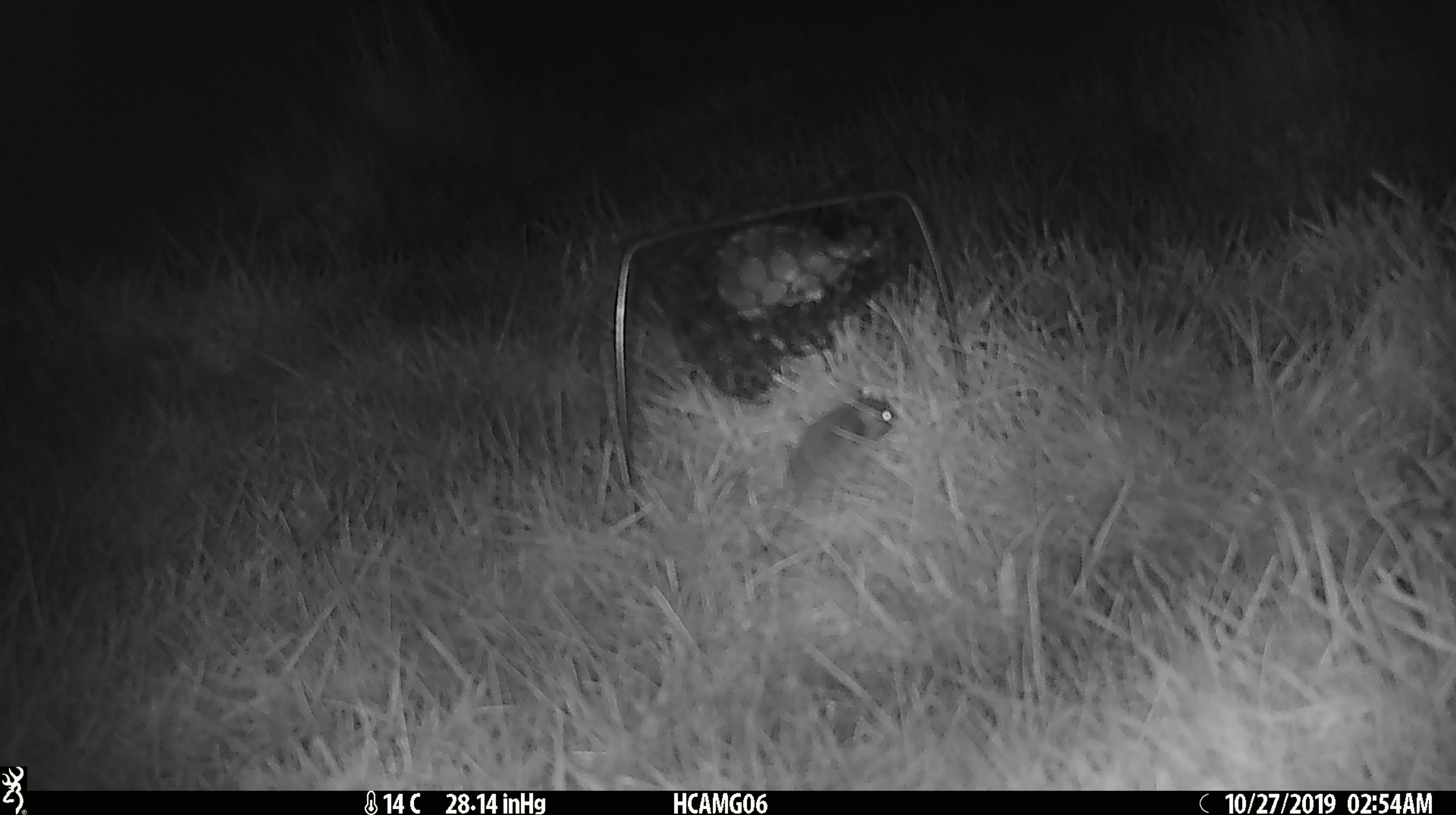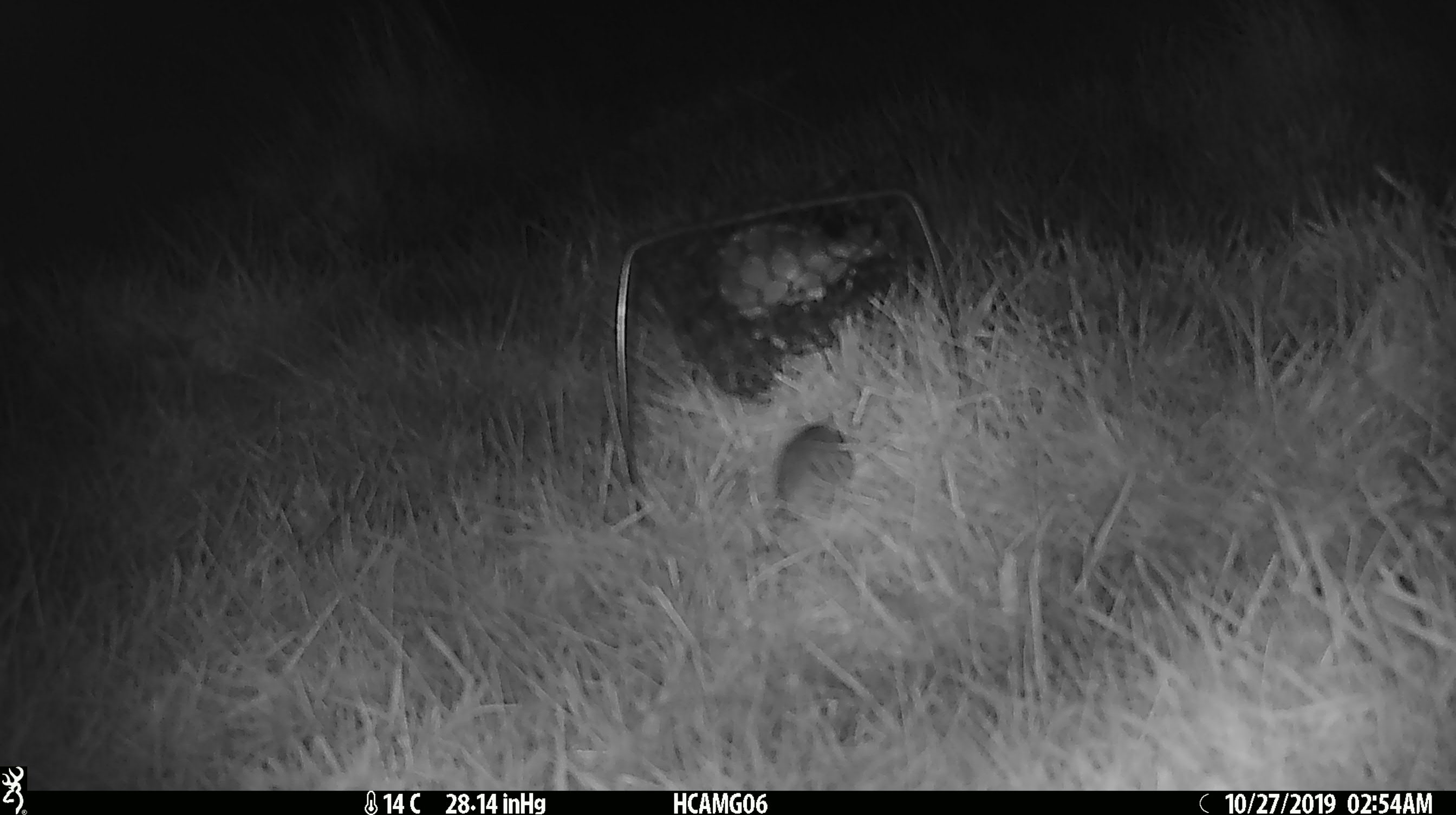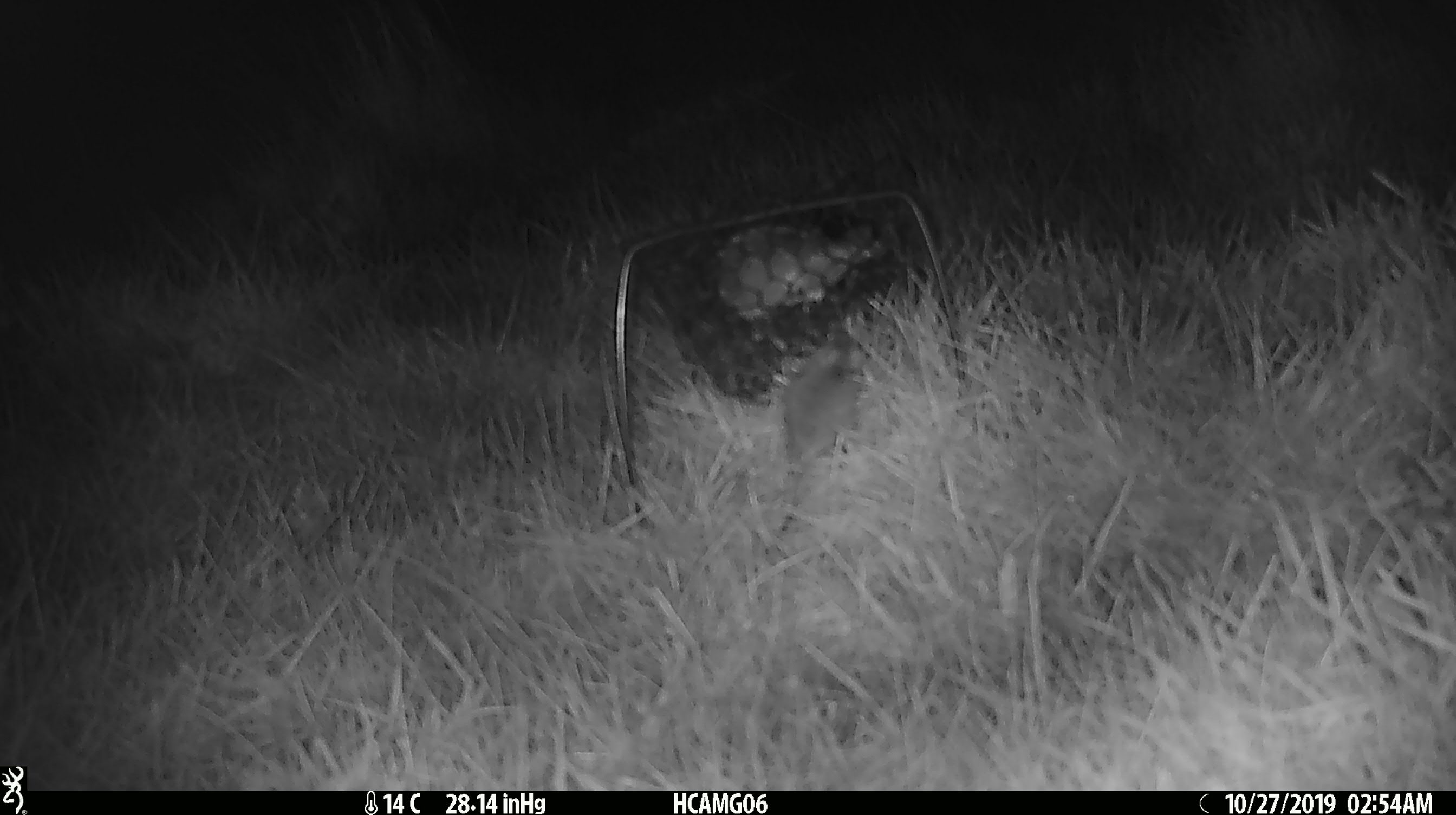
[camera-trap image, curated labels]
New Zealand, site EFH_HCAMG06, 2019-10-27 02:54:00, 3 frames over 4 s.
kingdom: Animalia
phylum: Chordata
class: Mammalia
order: Rodentia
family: Muridae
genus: Mus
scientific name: Mus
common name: mouse